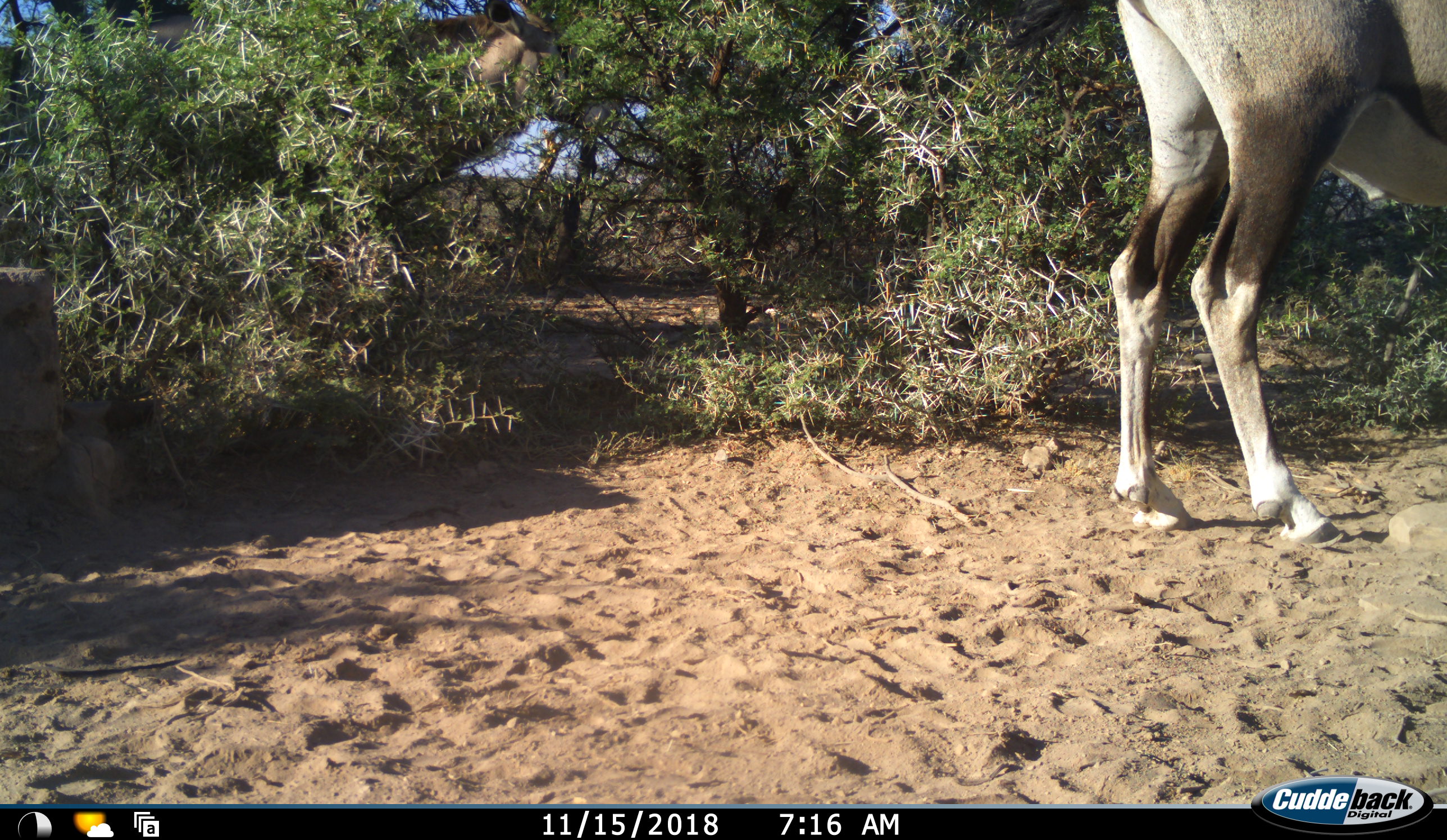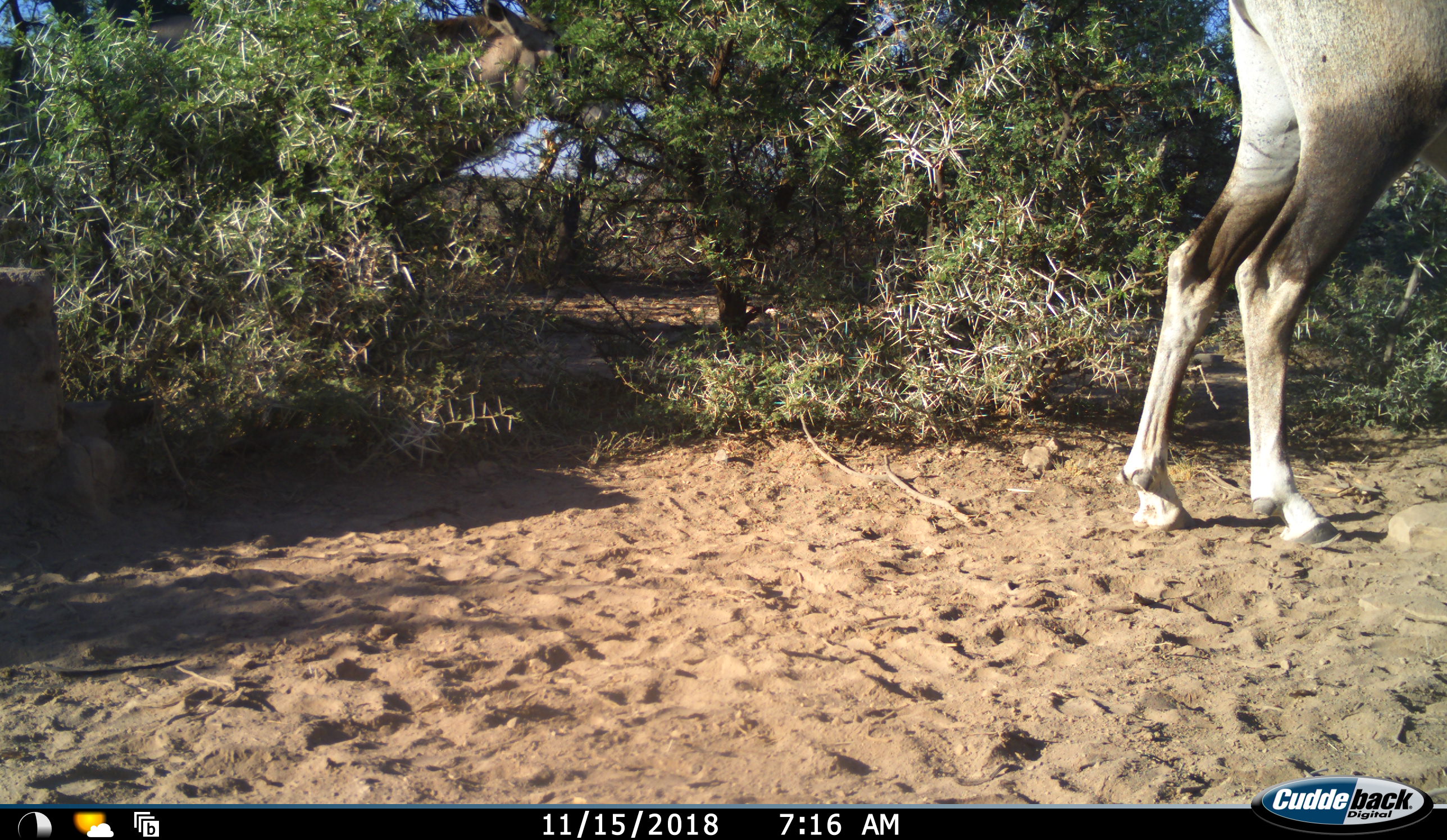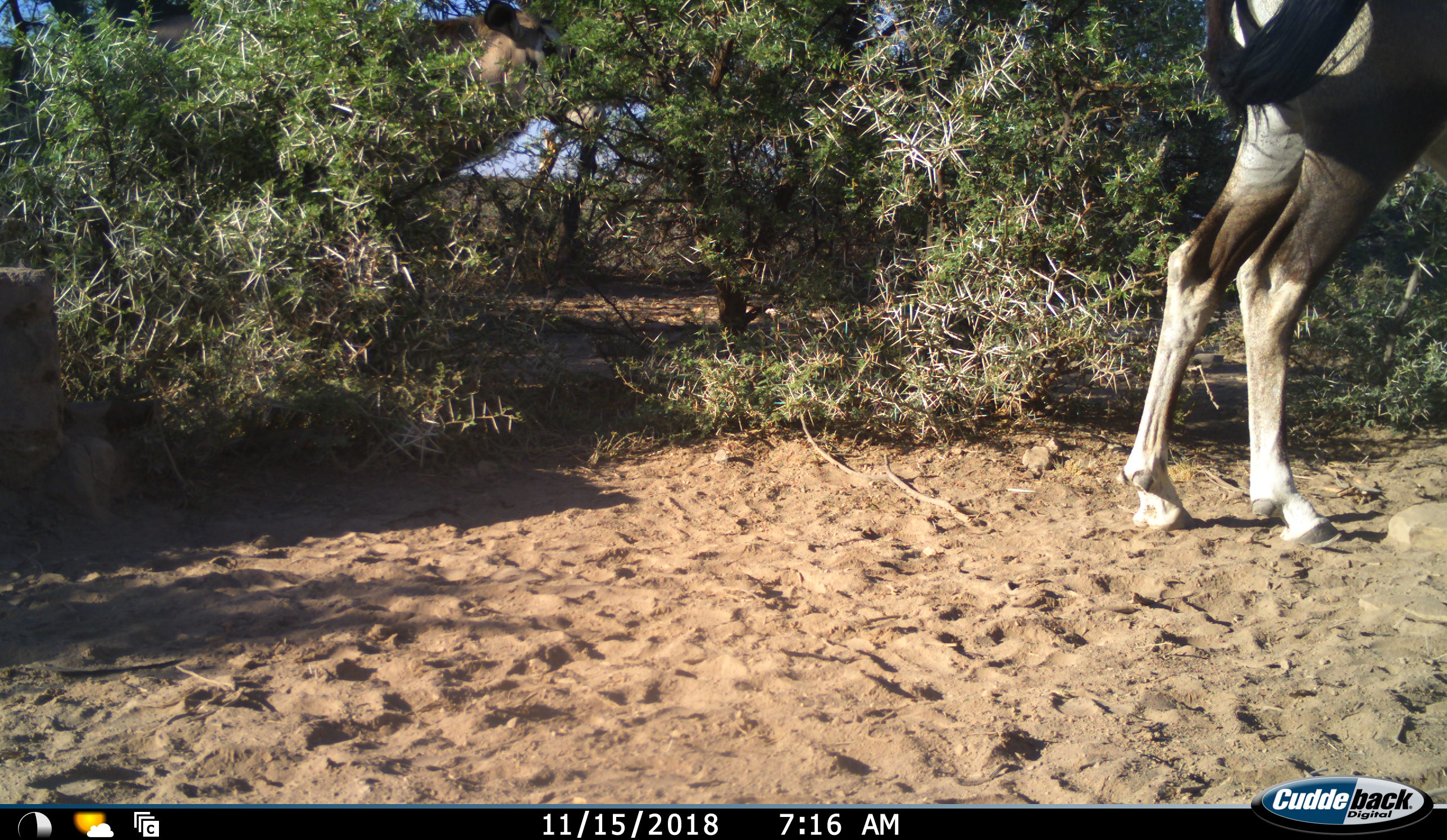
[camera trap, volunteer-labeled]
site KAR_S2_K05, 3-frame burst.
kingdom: Animalia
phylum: Chordata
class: Mammalia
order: Artiodactyla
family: Bovidae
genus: Oryx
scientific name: Oryx gazella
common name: gemsbok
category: oryx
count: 2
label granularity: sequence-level